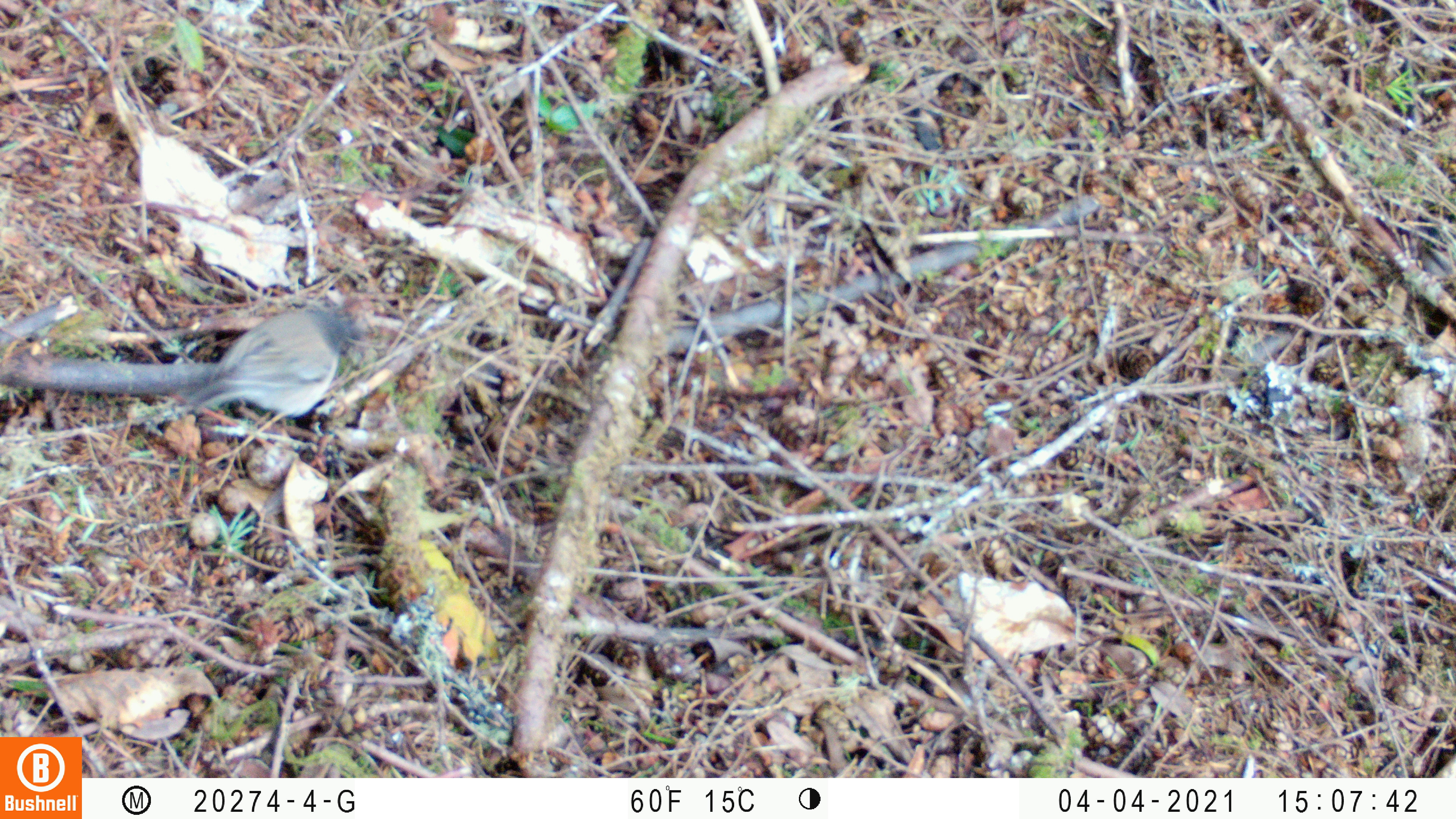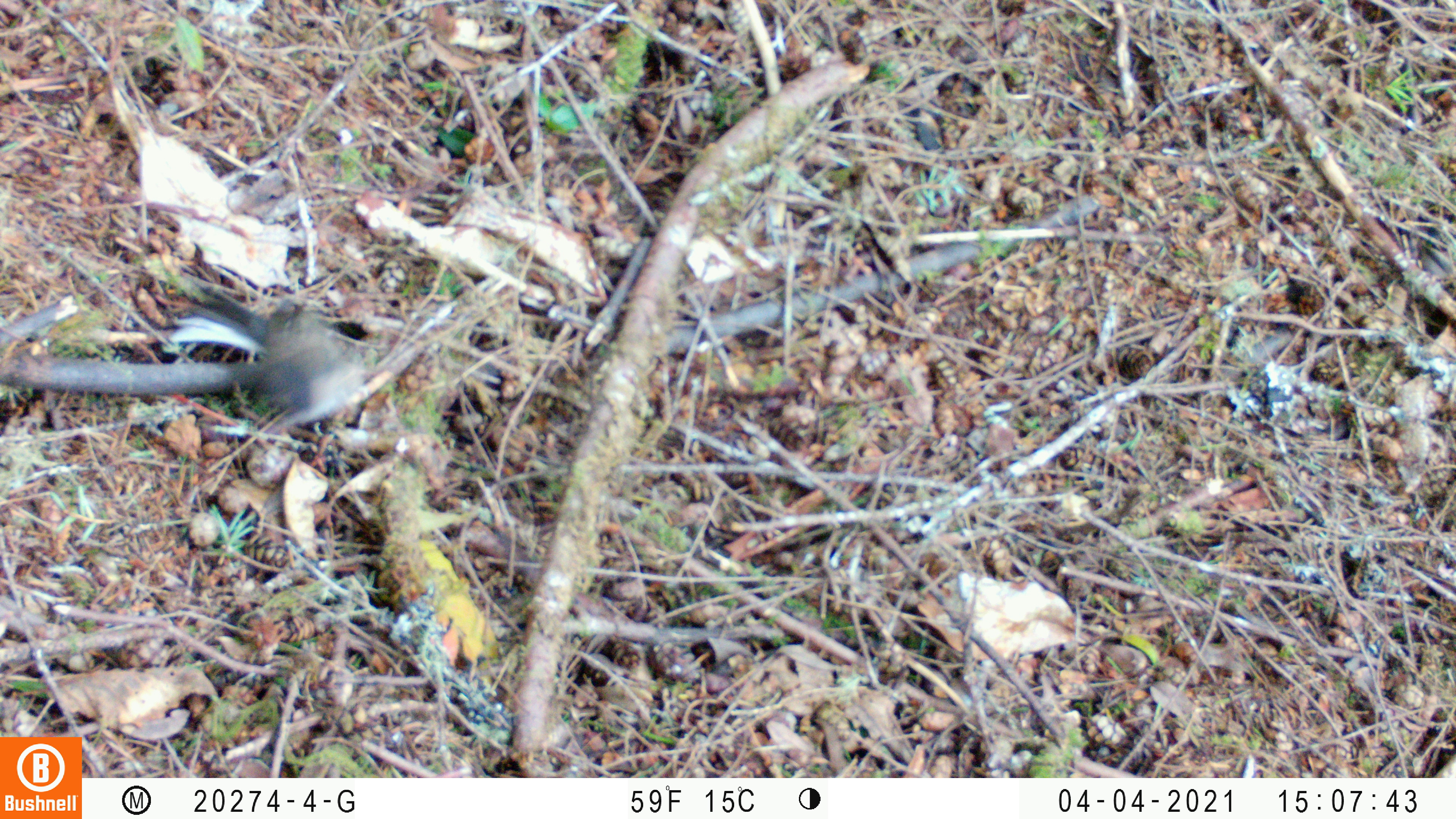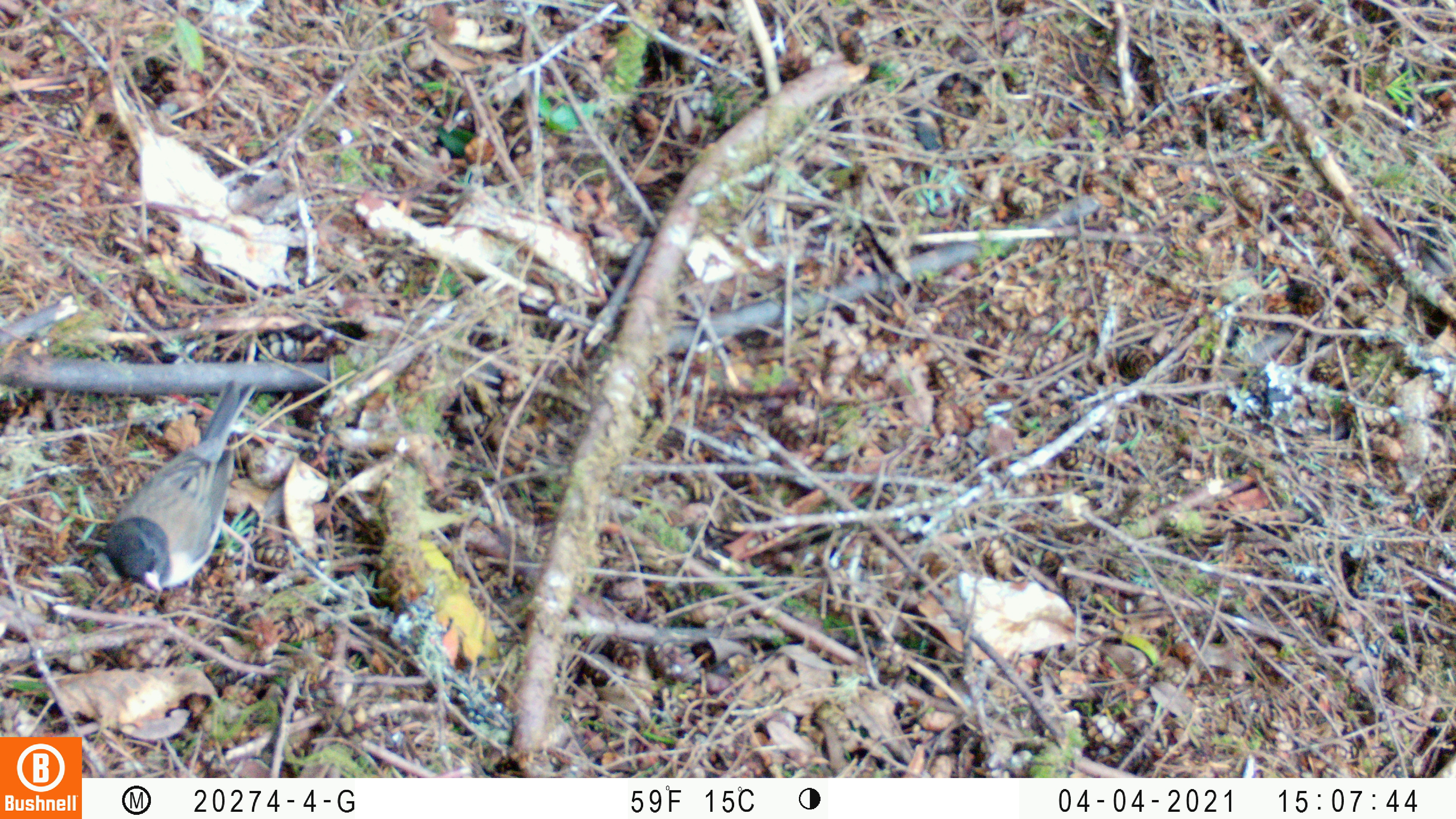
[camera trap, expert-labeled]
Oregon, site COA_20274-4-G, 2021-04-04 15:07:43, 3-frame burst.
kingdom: Animalia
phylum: Chordata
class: Aves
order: Passeriformes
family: Passerellidae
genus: Junco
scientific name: Junco hyemalis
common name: dark-eyed junco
Dark-eyed junco (Junco hyemalis).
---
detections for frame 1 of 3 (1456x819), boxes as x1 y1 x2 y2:
dark-eyed junco: 179 310 361 421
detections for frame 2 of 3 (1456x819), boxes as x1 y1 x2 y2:
dark-eyed junco: 162 274 376 427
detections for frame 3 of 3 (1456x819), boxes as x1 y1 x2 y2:
dark-eyed junco: 99 376 259 591